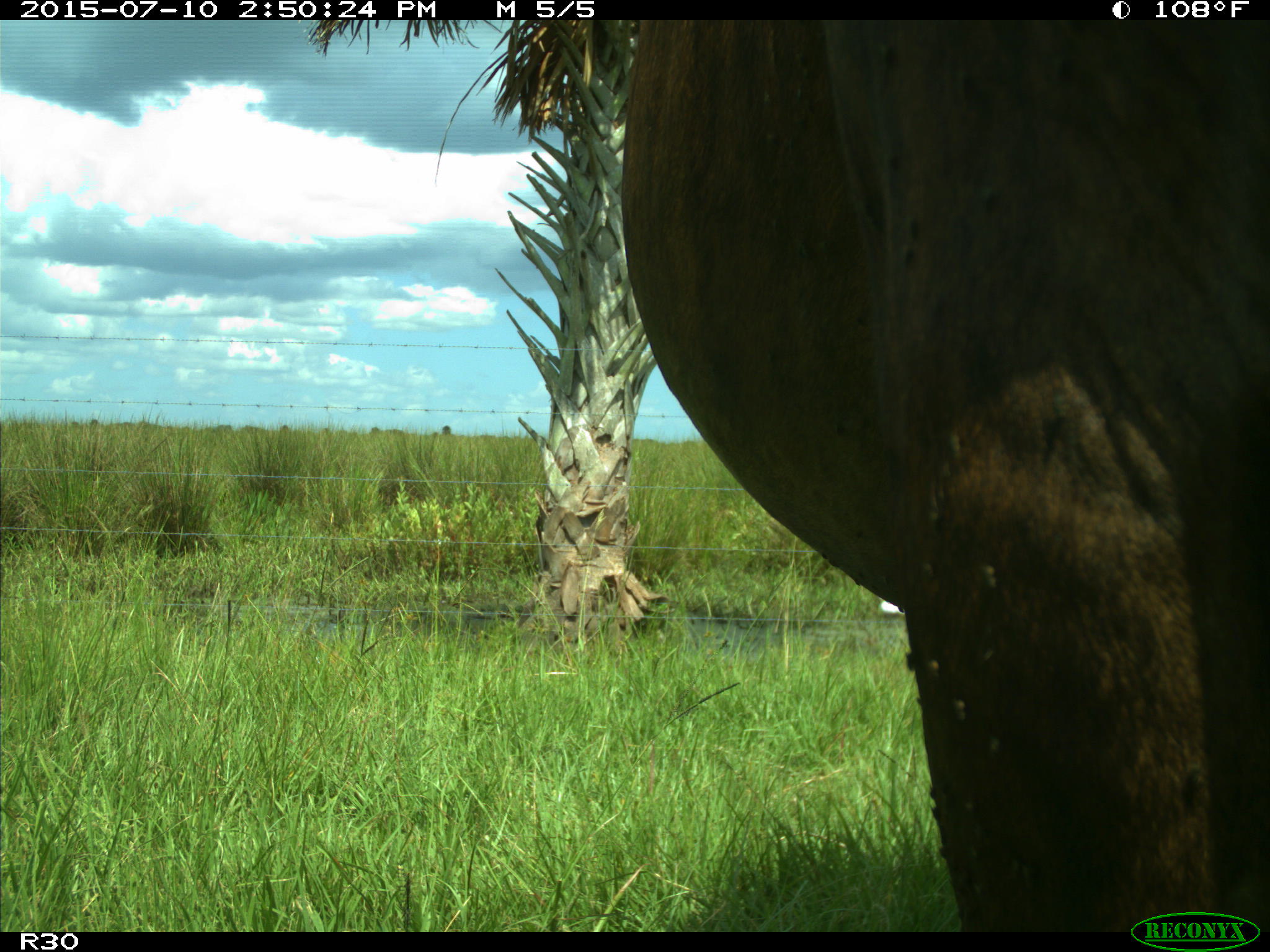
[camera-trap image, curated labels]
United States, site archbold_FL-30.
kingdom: Animalia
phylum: Chordata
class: Mammalia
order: Artiodactyla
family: Bovidae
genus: Bos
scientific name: Bos taurus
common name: domestic cow